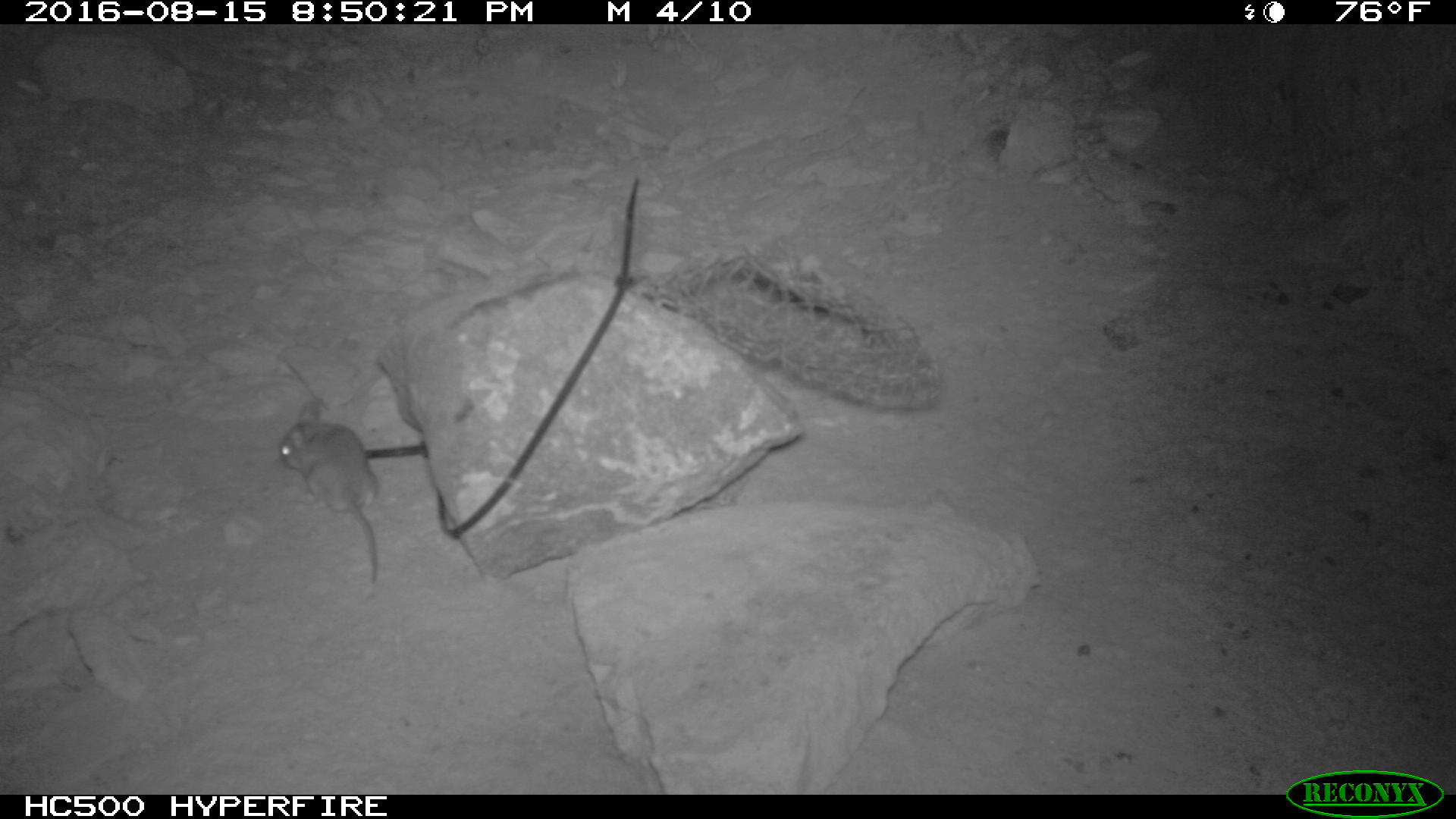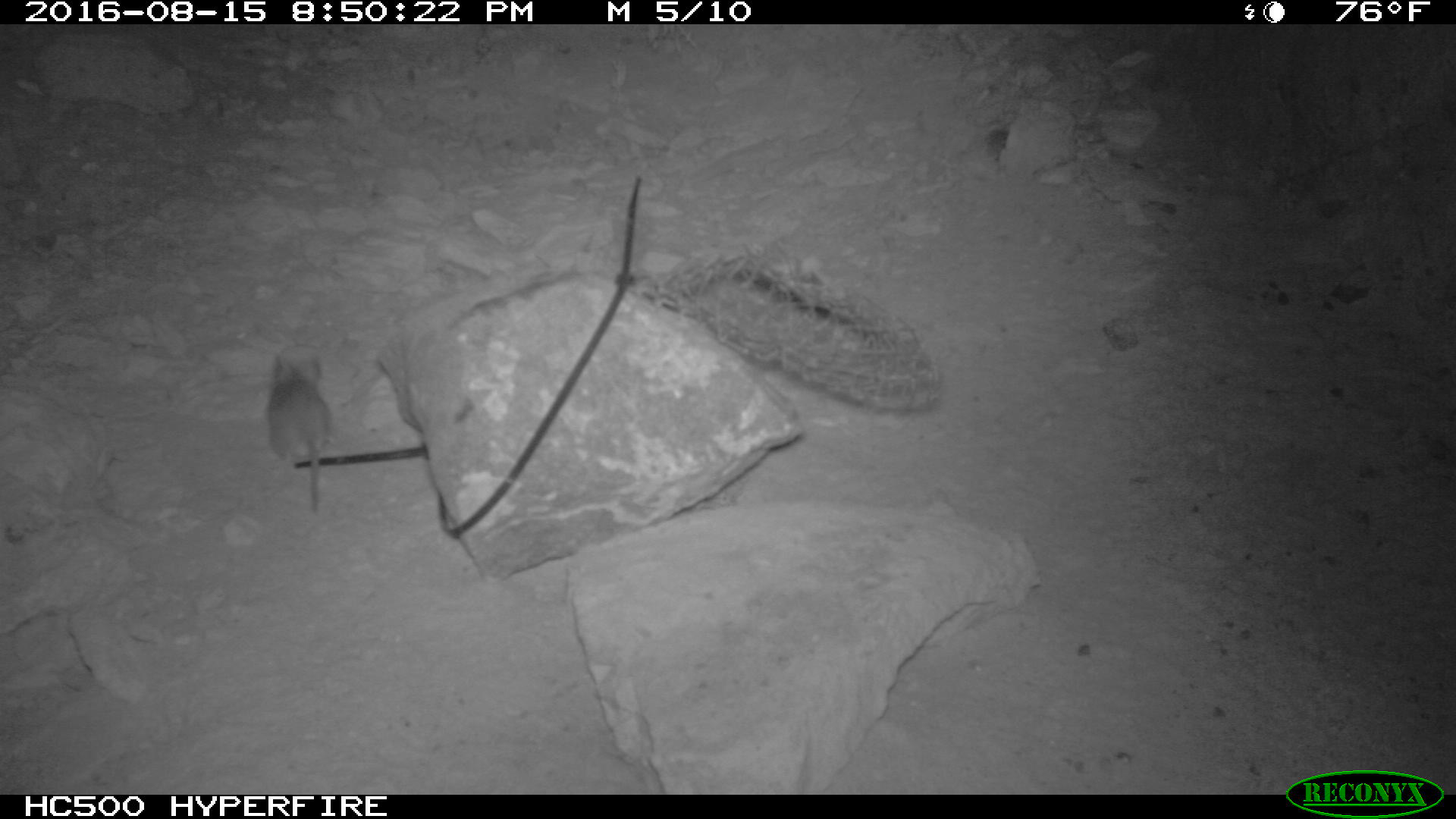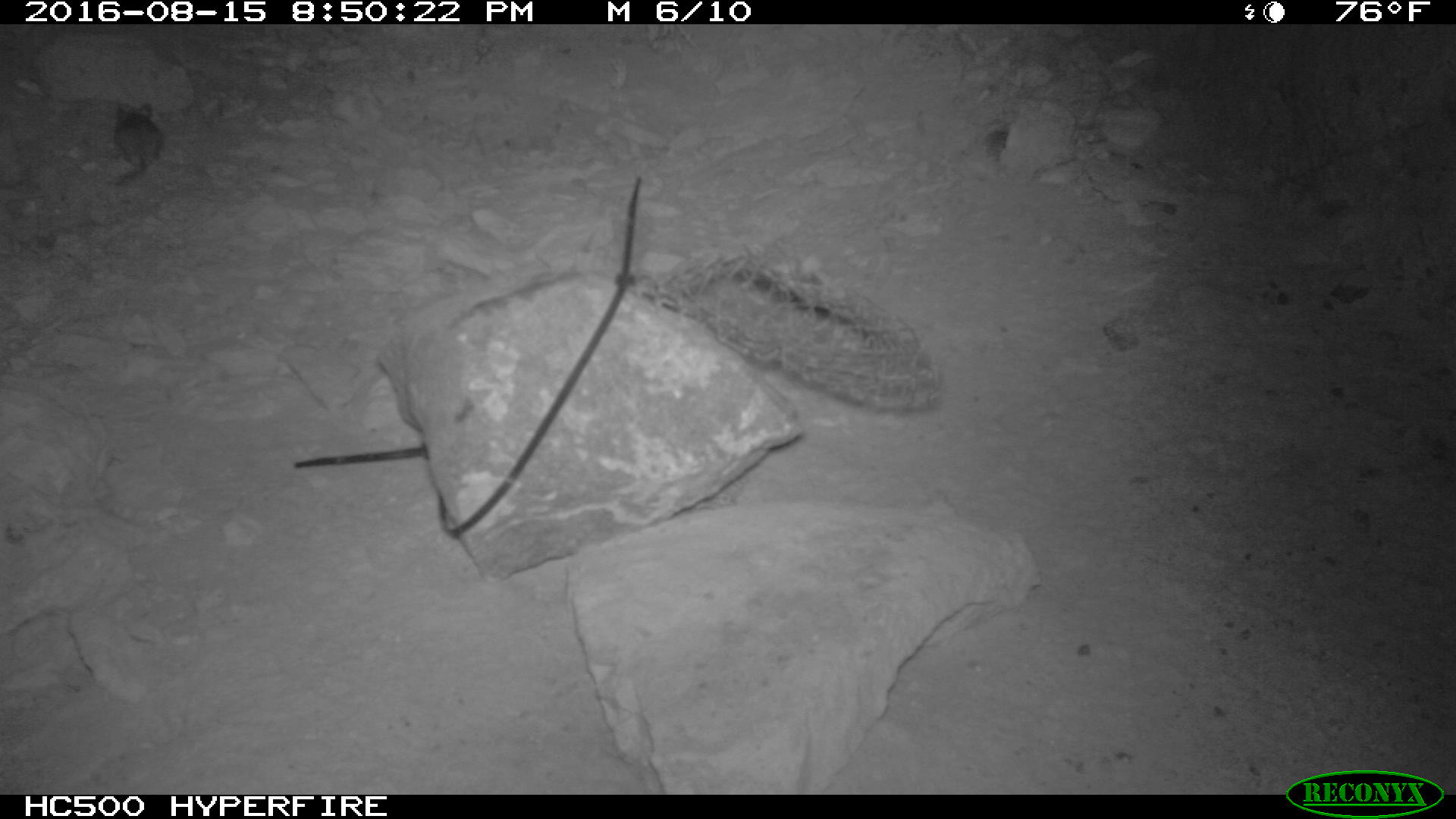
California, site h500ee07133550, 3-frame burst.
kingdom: Animalia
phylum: Chordata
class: Mammalia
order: Rodentia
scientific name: Rodentia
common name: rodent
Rodent (Rodentia).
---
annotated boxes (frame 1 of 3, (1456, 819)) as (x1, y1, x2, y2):
rodent: (277, 398, 379, 585)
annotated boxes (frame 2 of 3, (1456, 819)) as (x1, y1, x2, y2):
rodent: (263, 345, 331, 514)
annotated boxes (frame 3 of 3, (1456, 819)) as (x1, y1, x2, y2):
rodent: (113, 102, 159, 182)